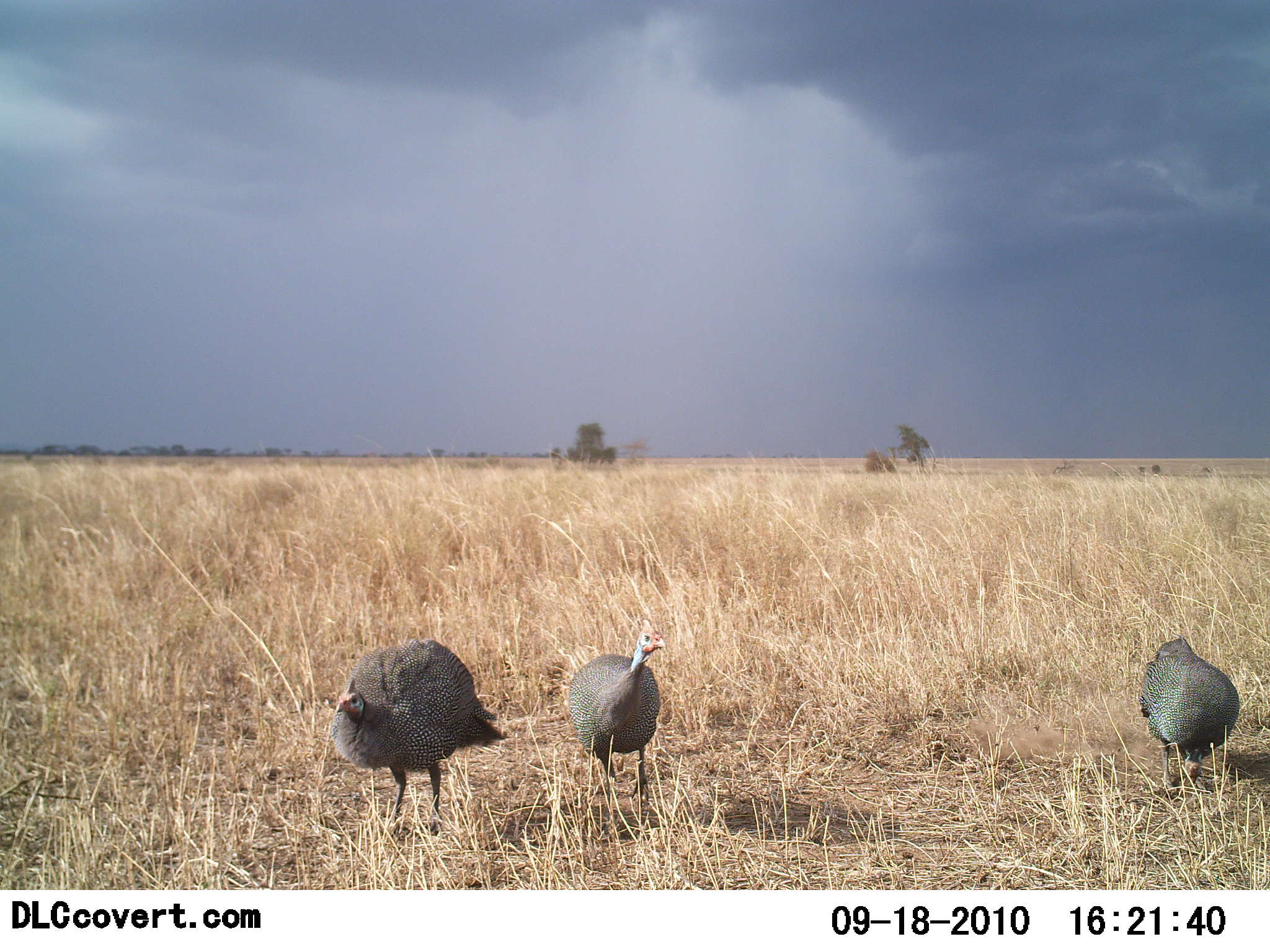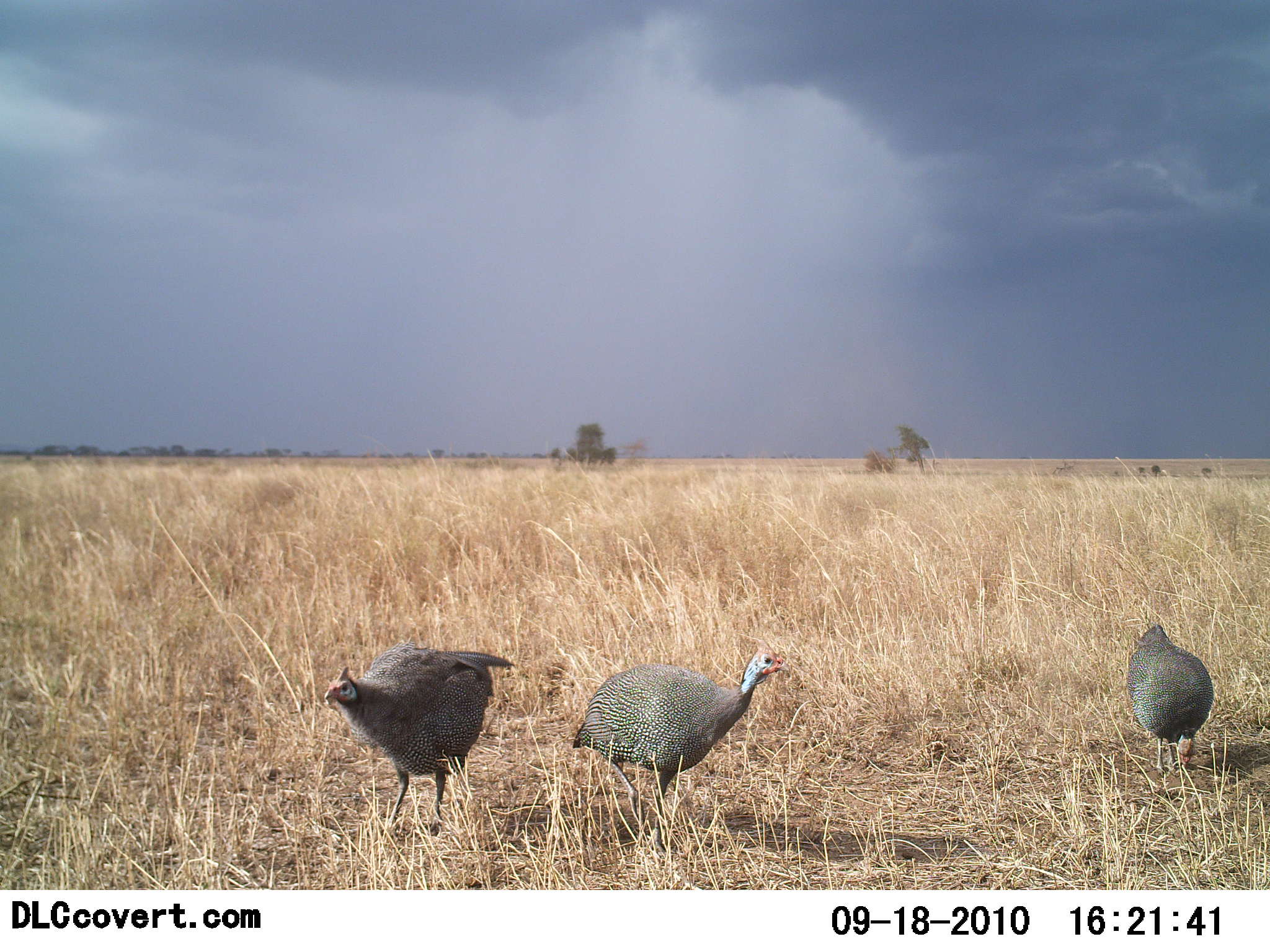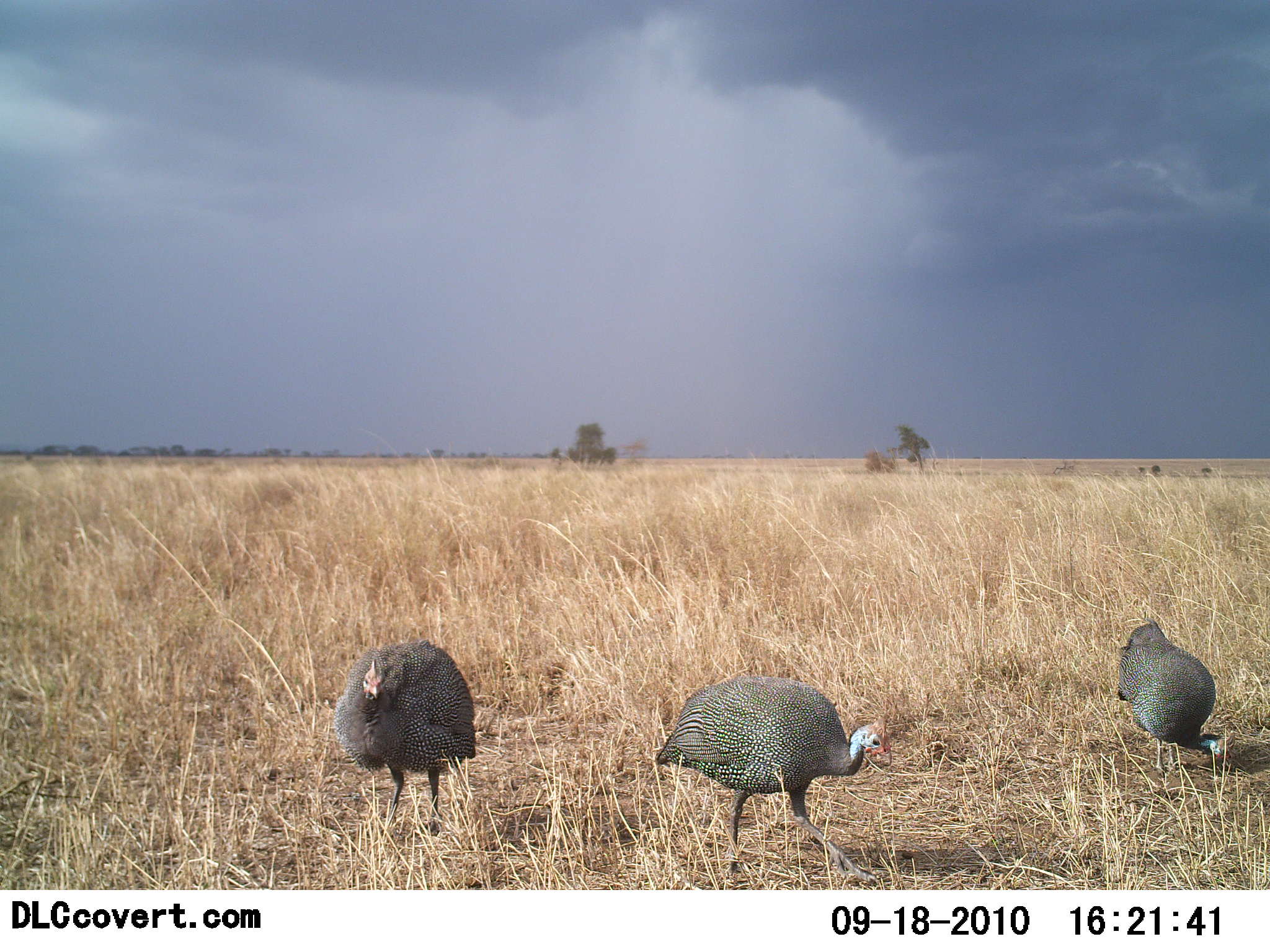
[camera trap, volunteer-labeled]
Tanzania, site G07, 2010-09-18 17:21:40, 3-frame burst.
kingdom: Animalia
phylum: Chordata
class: Aves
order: Galliformes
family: Numididae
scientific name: Numididae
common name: guinea fowl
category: guineafowl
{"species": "guineafowl (guinea fowl) (Numididae)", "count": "3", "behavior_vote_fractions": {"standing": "33%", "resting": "5%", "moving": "33%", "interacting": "0%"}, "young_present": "0%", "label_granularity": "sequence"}